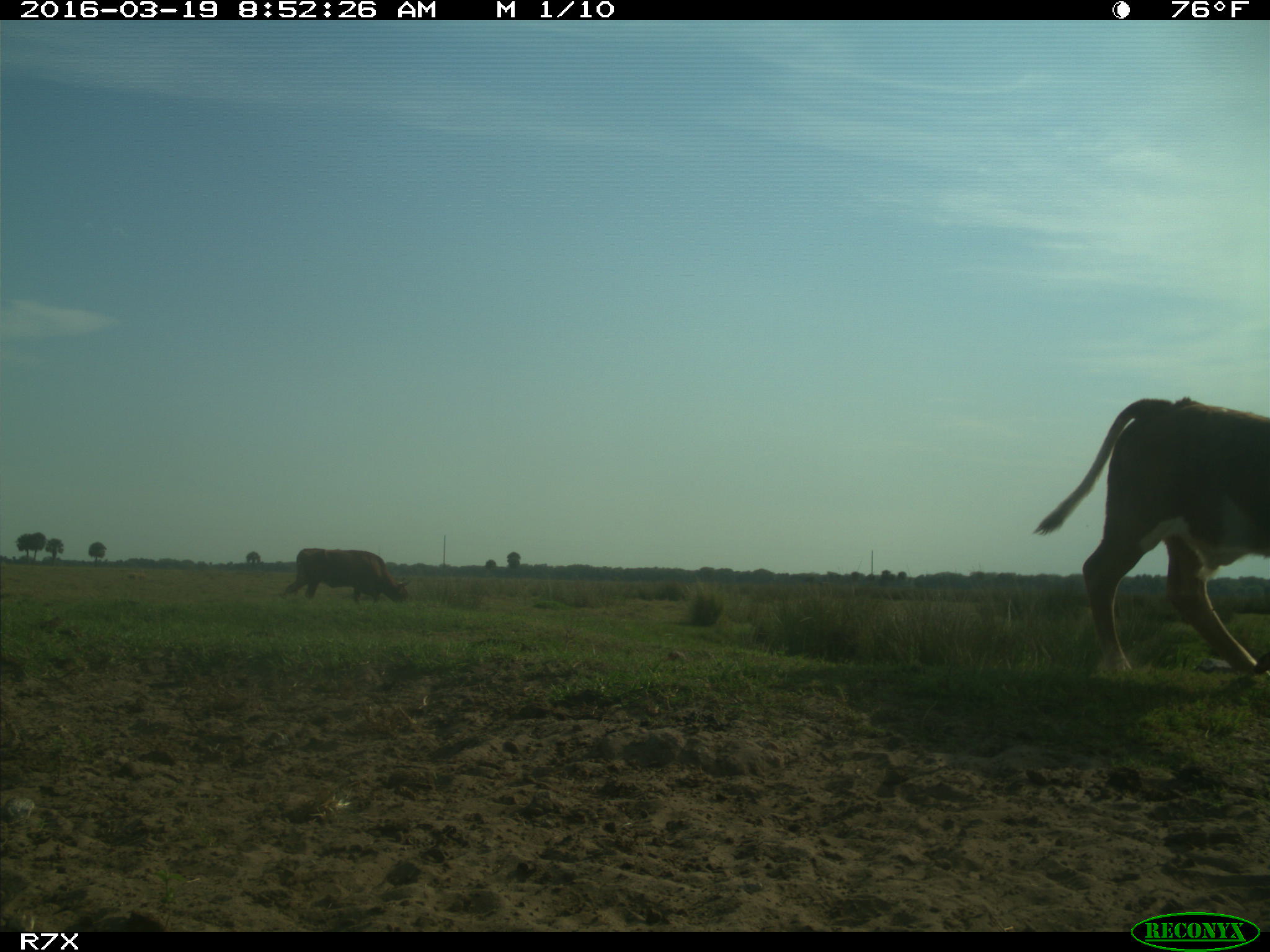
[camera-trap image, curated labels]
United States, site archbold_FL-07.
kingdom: Animalia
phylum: Chordata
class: Mammalia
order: Artiodactyla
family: Bovidae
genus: Bos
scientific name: Bos taurus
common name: domestic cow